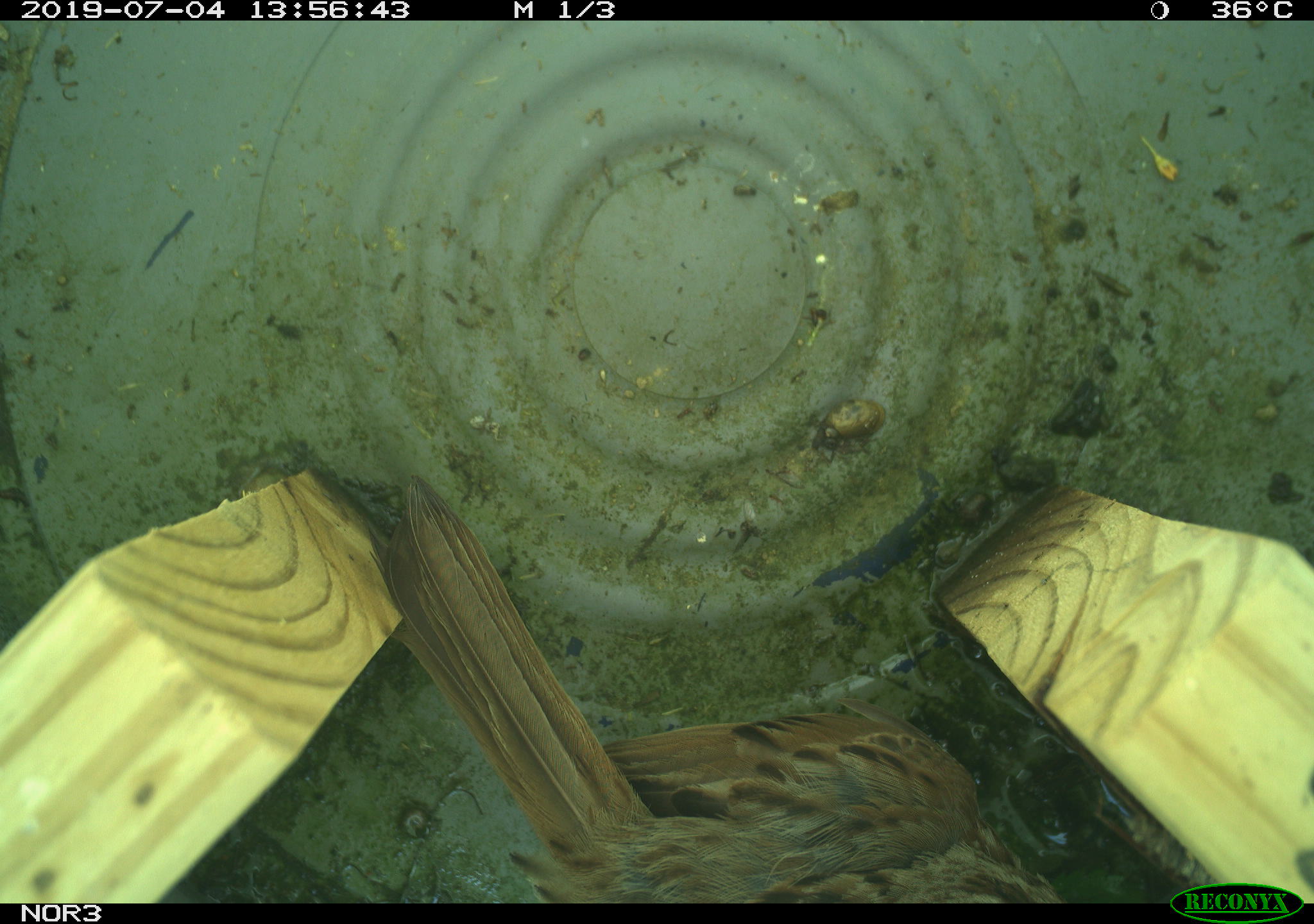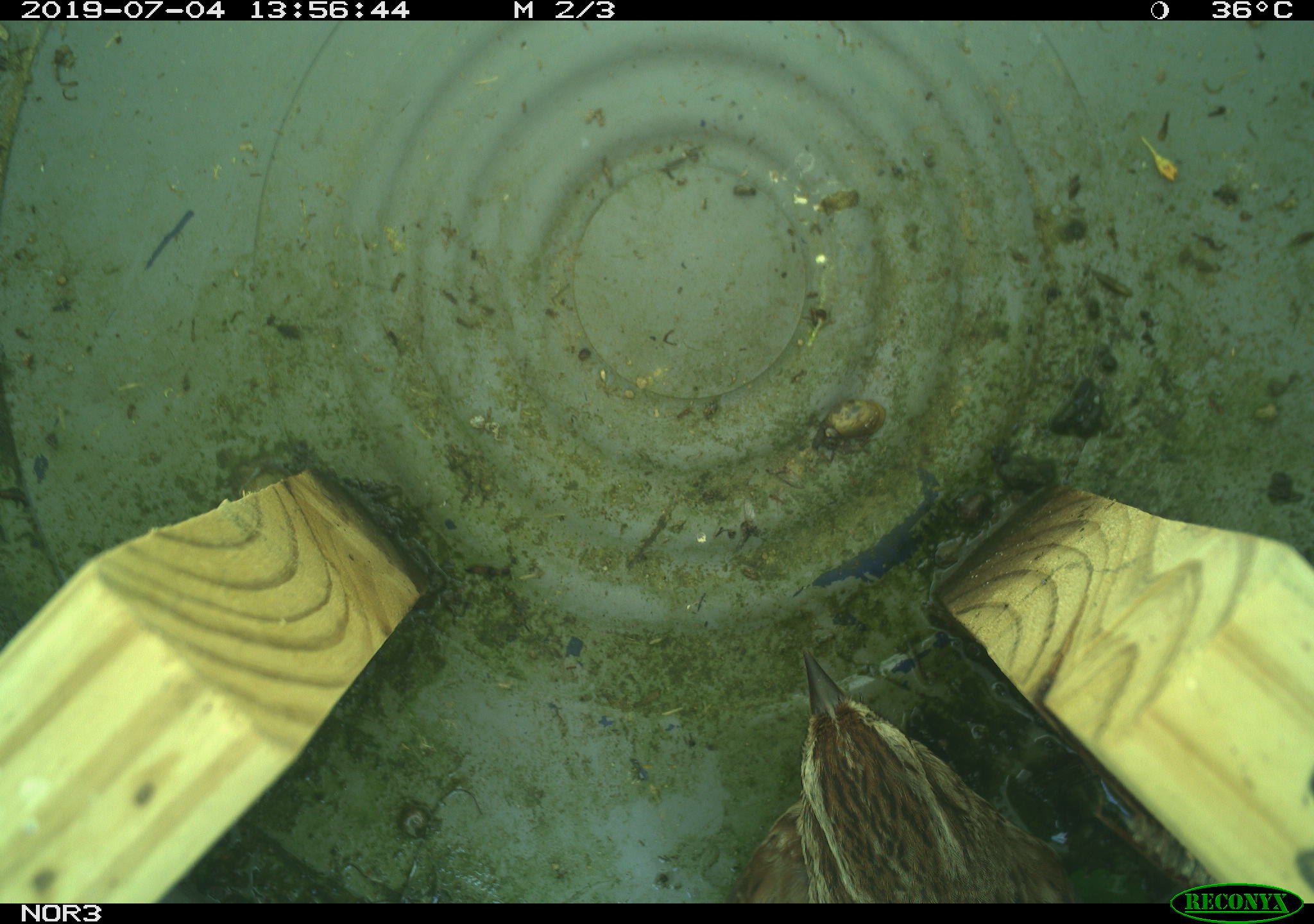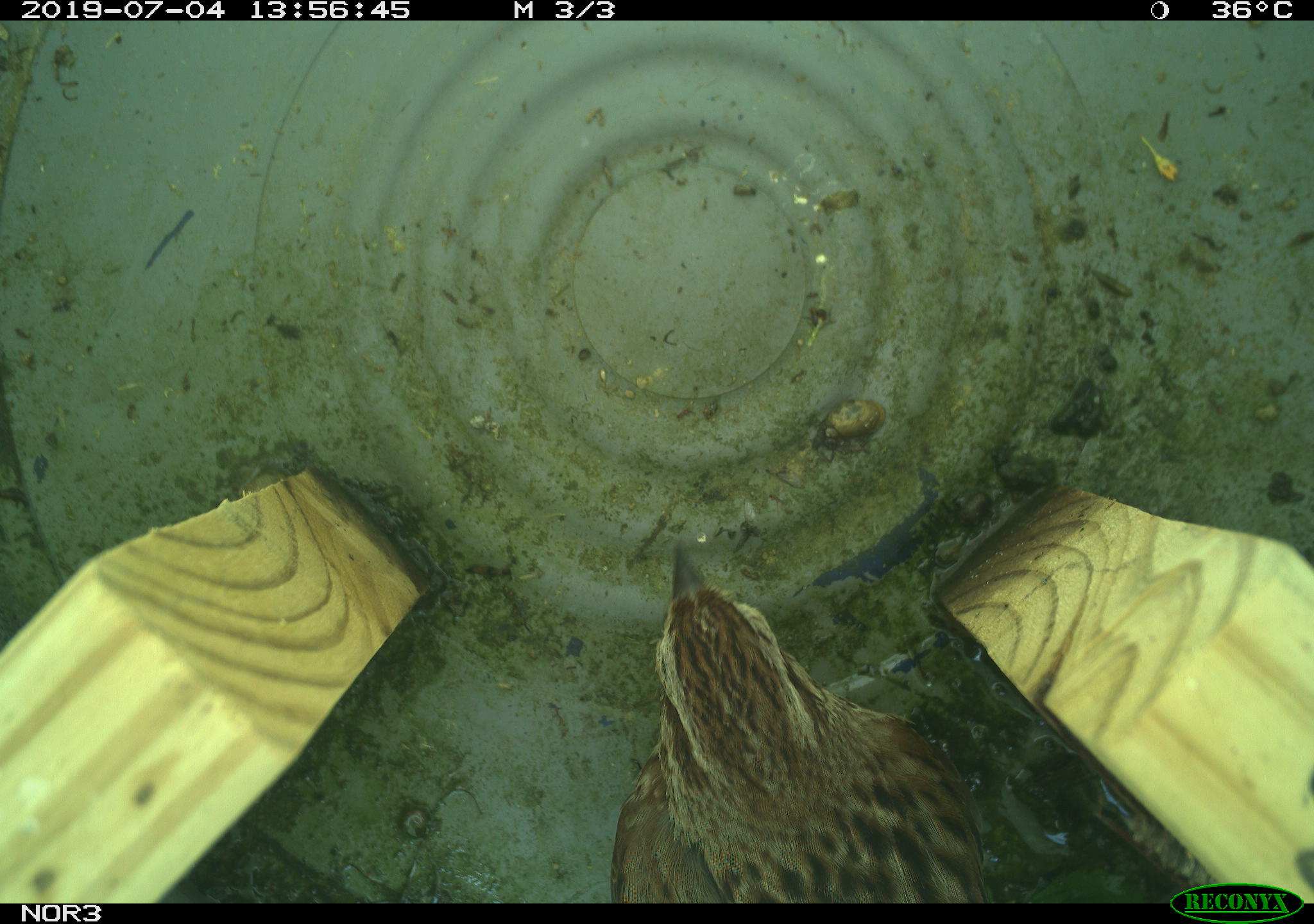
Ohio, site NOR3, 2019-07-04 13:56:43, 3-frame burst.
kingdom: Animalia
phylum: Chordata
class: Aves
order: Passeriformes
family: Passerellidae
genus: Melospiza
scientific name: Melospiza melodia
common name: song sparrow